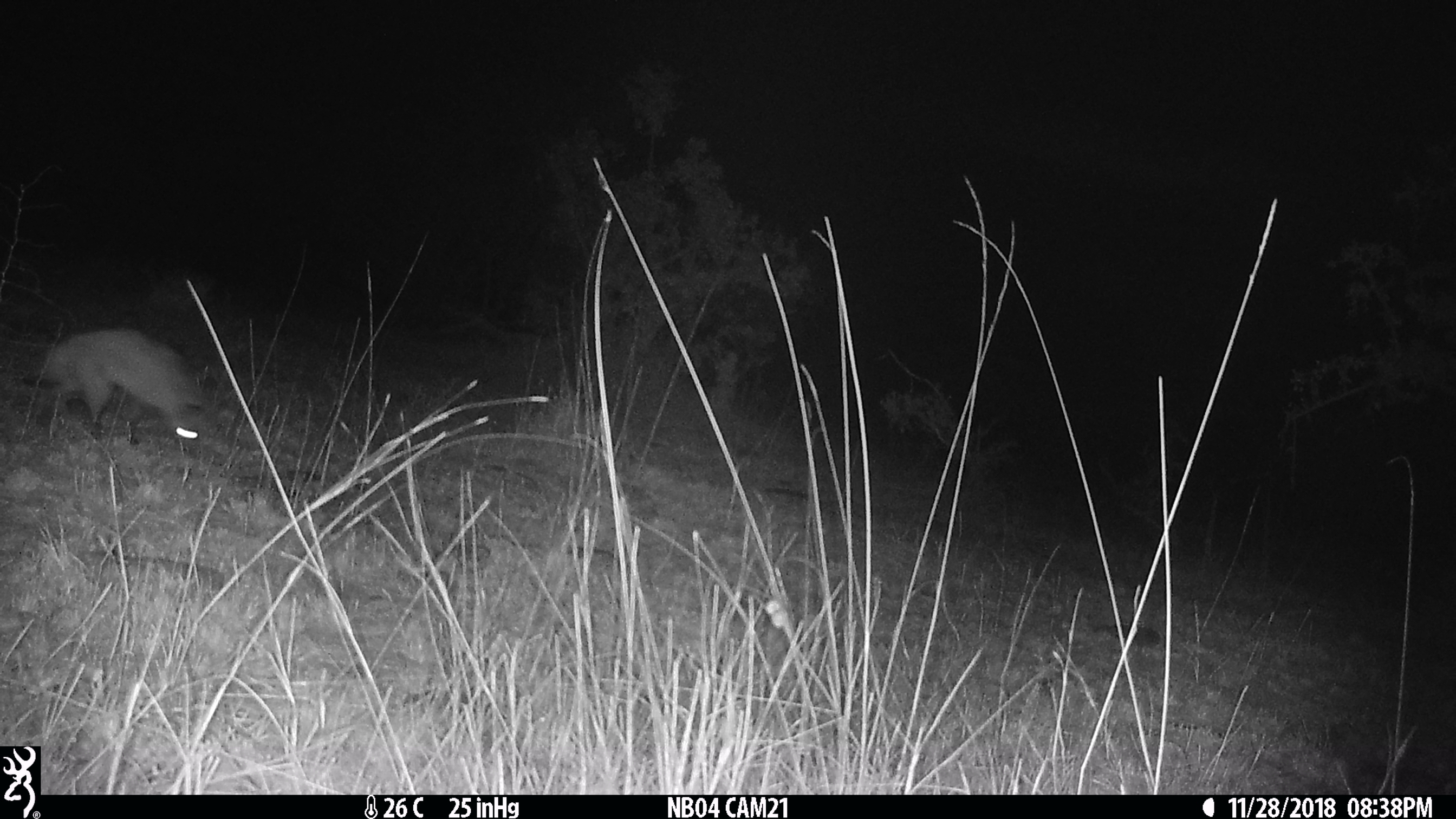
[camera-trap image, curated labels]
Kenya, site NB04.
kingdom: Animalia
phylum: Chordata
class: Mammalia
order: Carnivora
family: Canidae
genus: Otocyon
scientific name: Otocyon megalotis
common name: bat-eared fox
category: bateared fox